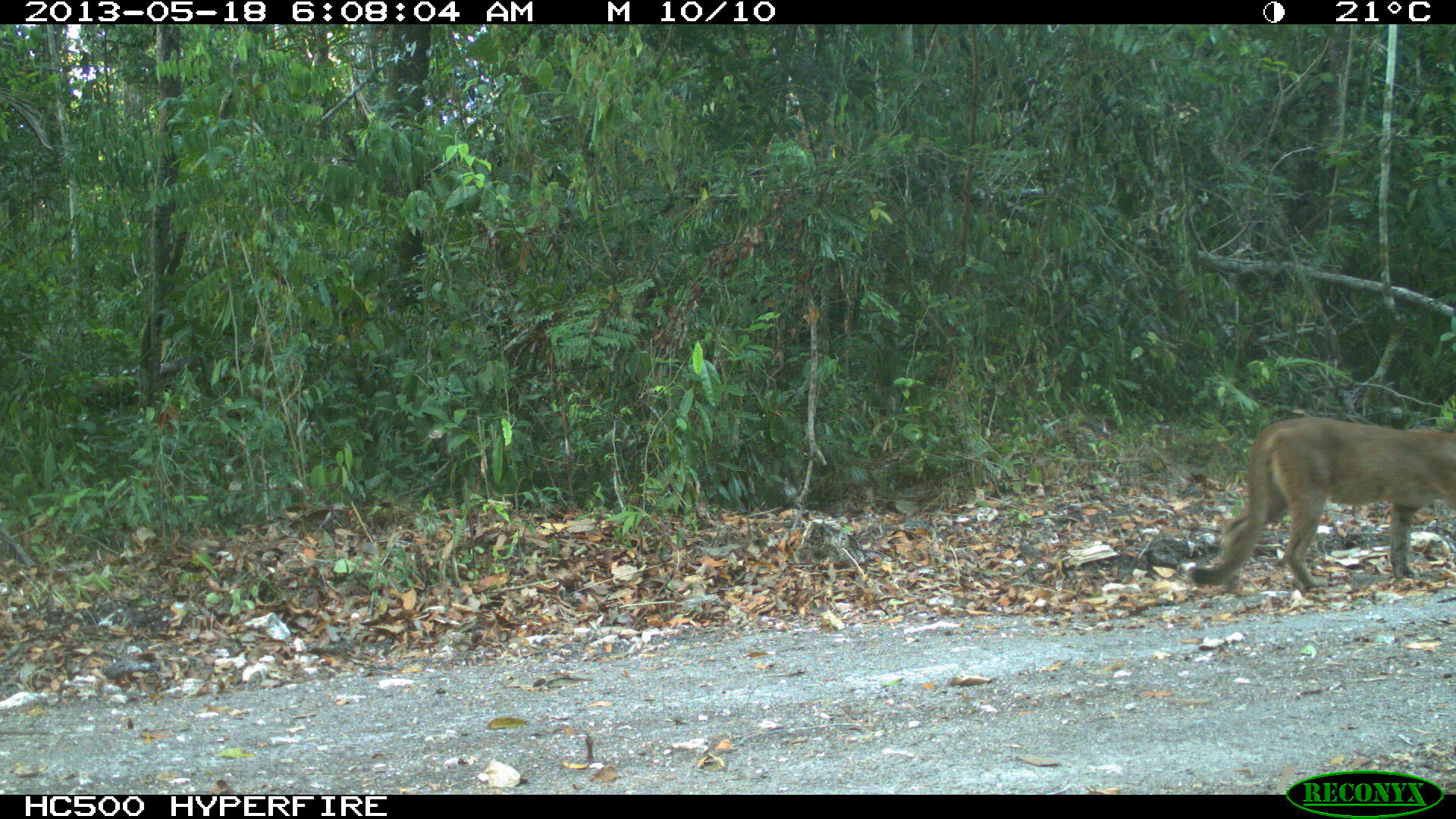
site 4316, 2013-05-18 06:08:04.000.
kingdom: Animalia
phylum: Chordata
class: Mammalia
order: Carnivora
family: Felidae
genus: Puma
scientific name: Puma concolor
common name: mountain lion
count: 1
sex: male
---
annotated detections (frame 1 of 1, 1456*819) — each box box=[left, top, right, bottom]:
puma concolor: box=[1185, 415, 1456, 589]